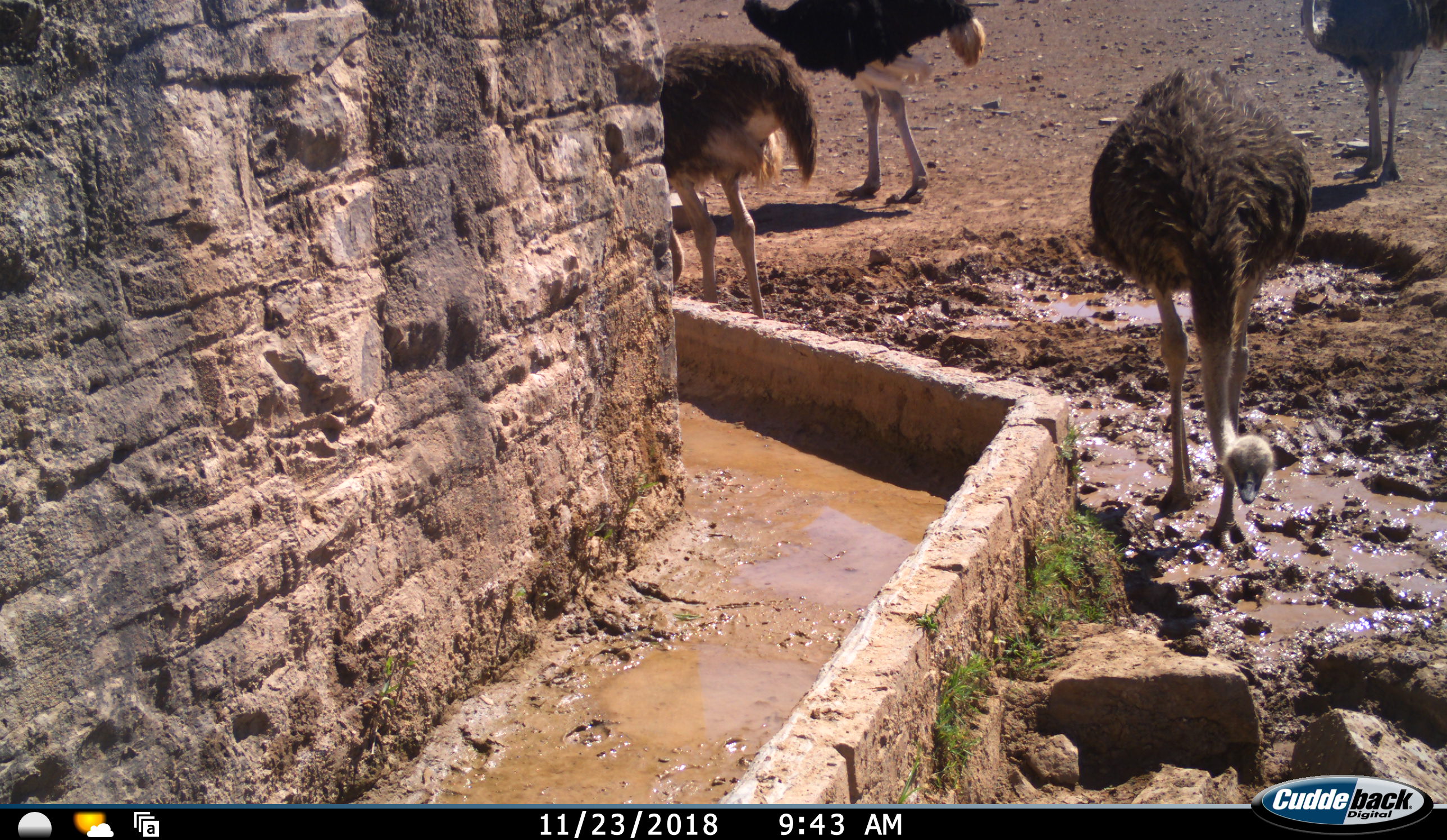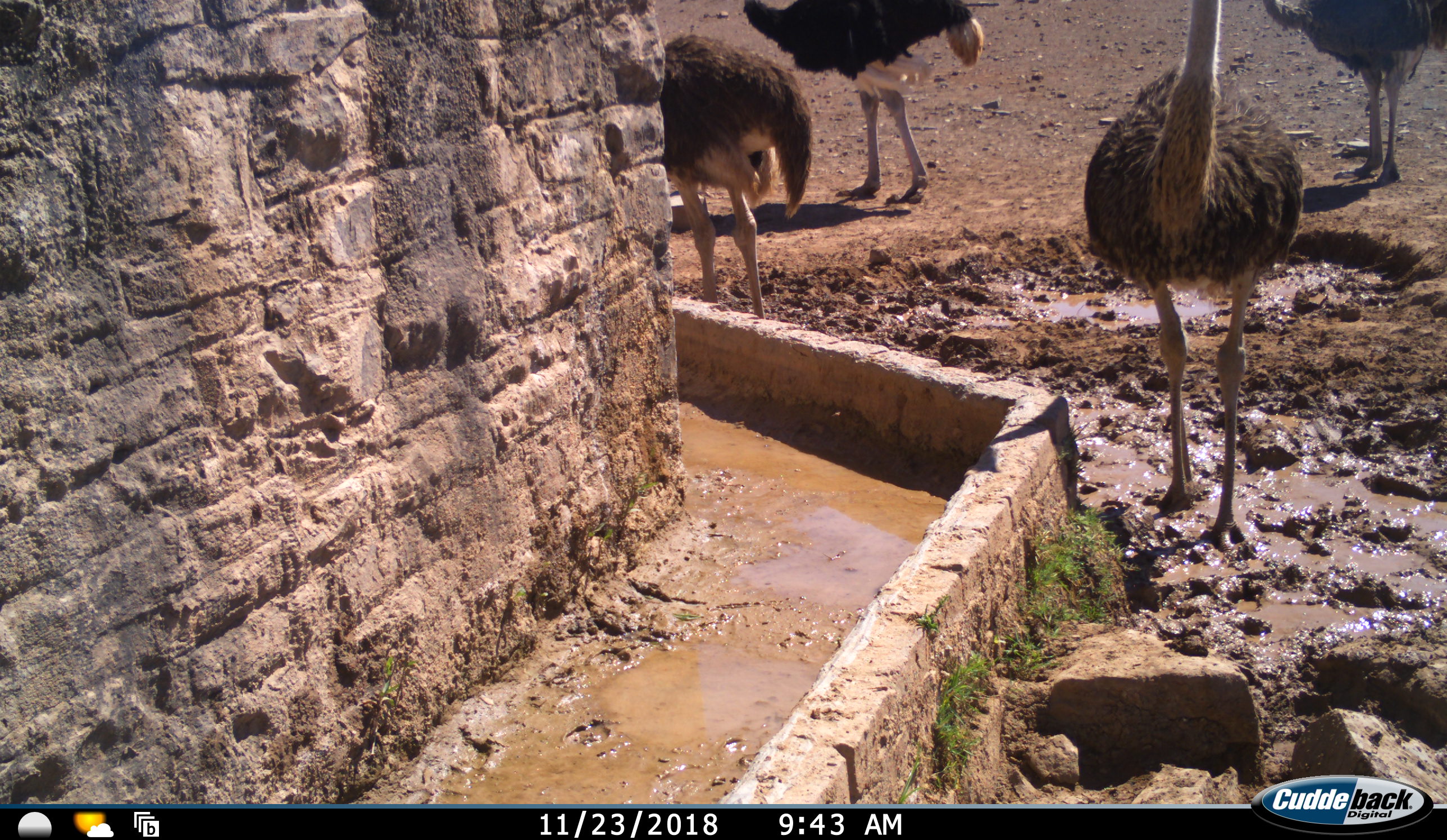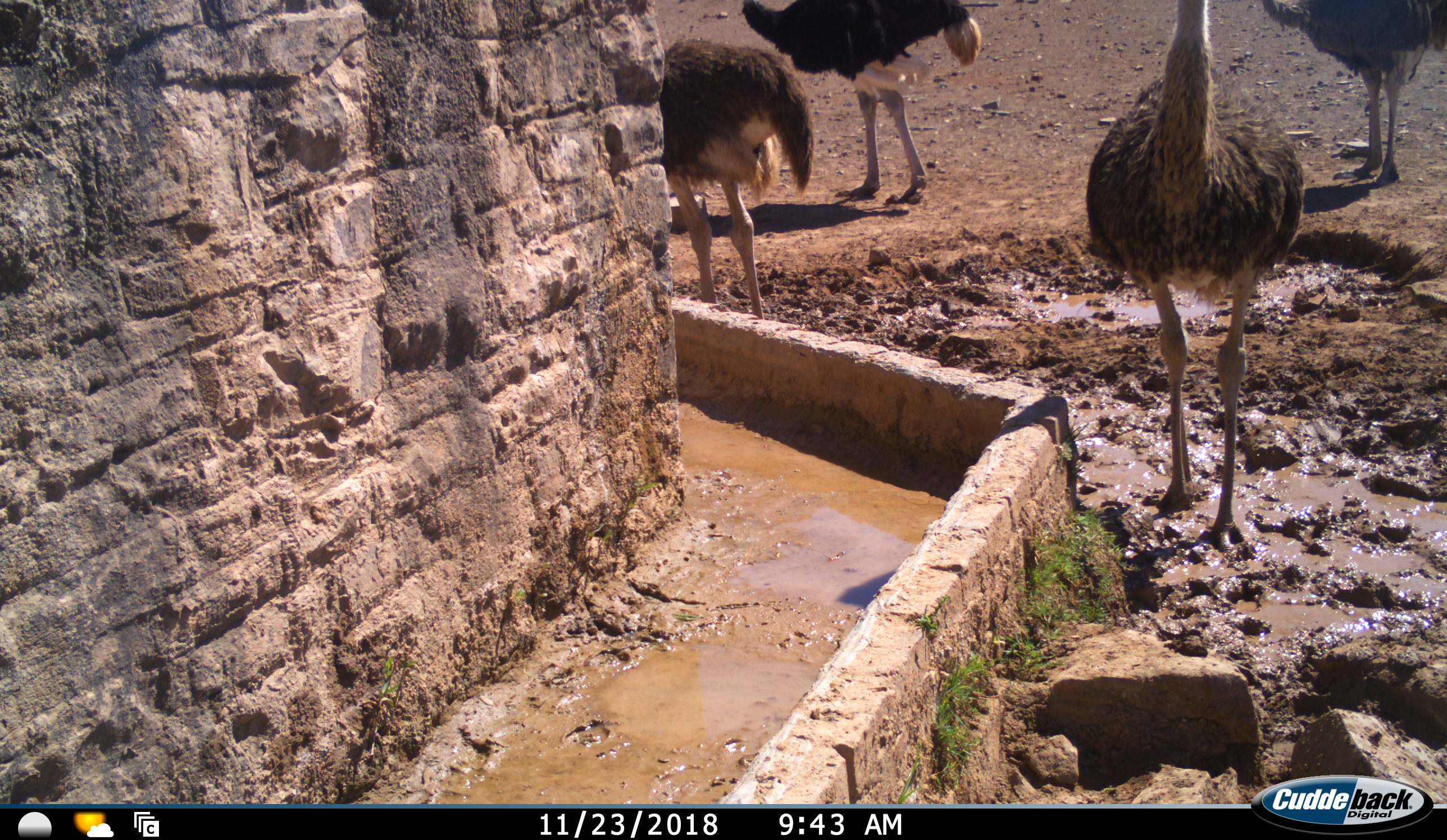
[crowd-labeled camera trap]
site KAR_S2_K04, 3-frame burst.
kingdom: Animalia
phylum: Chordata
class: Aves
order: Struthioniformes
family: Struthionidae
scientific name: Struthionidae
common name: ostrich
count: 4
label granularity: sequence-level